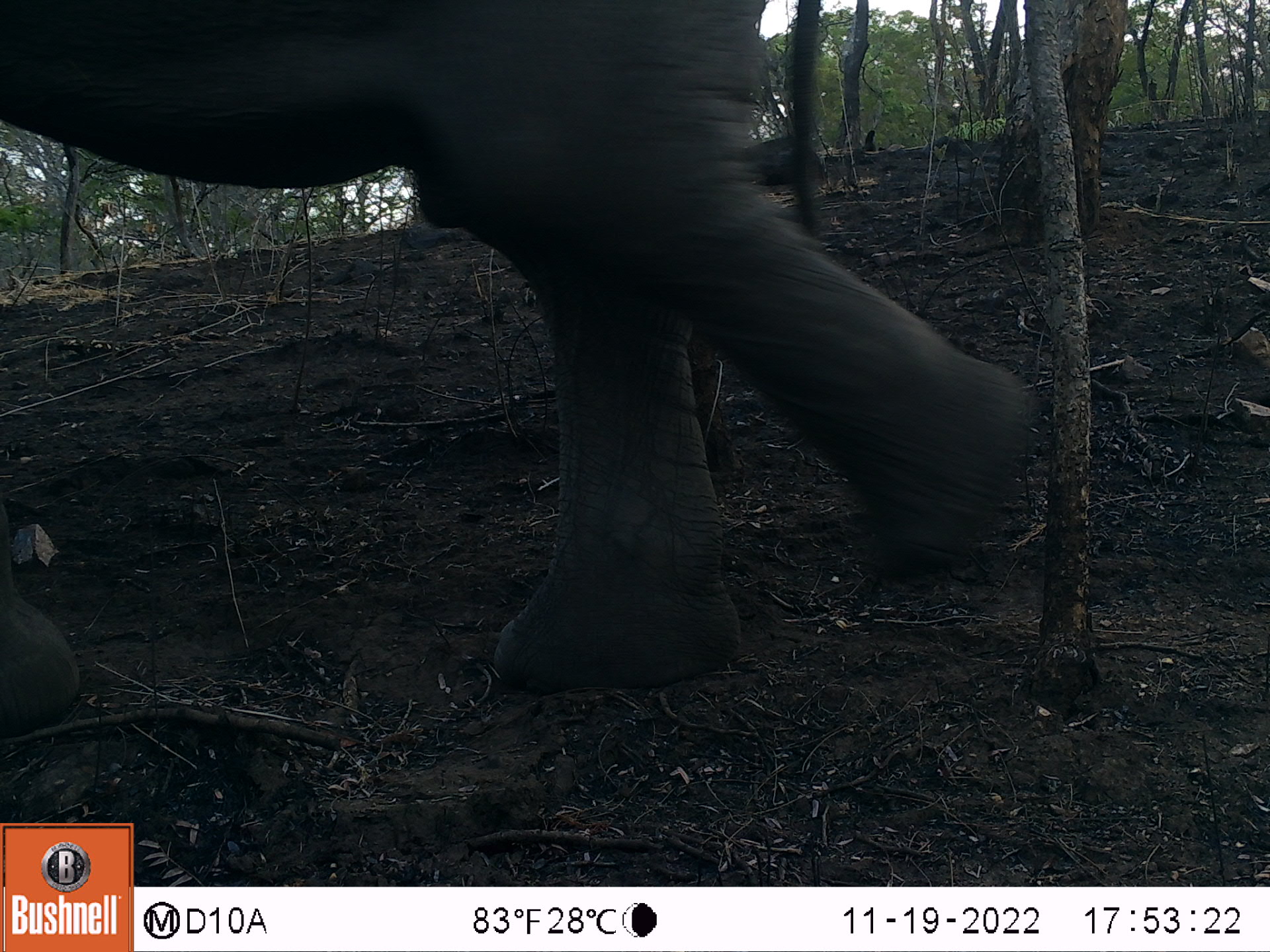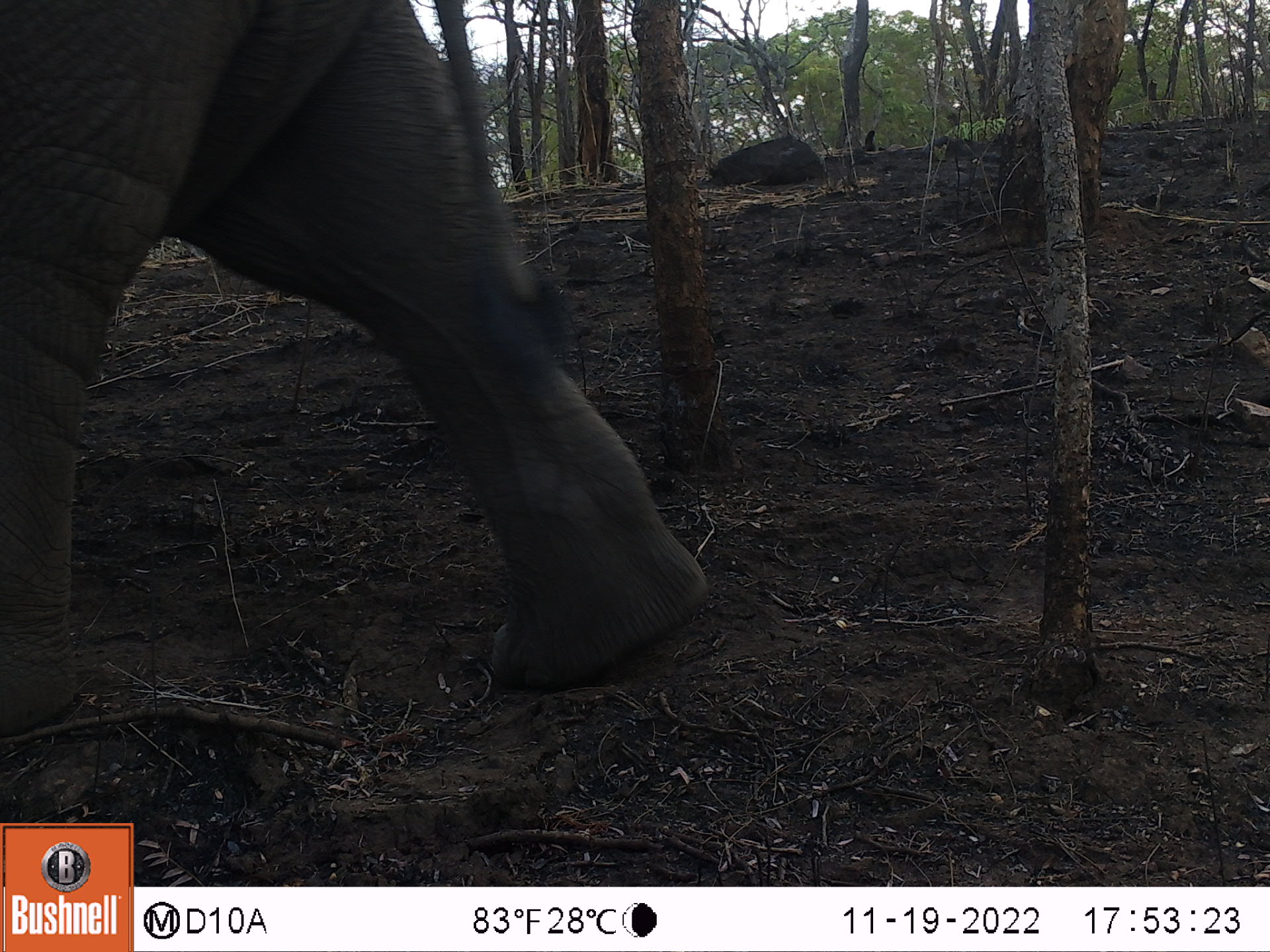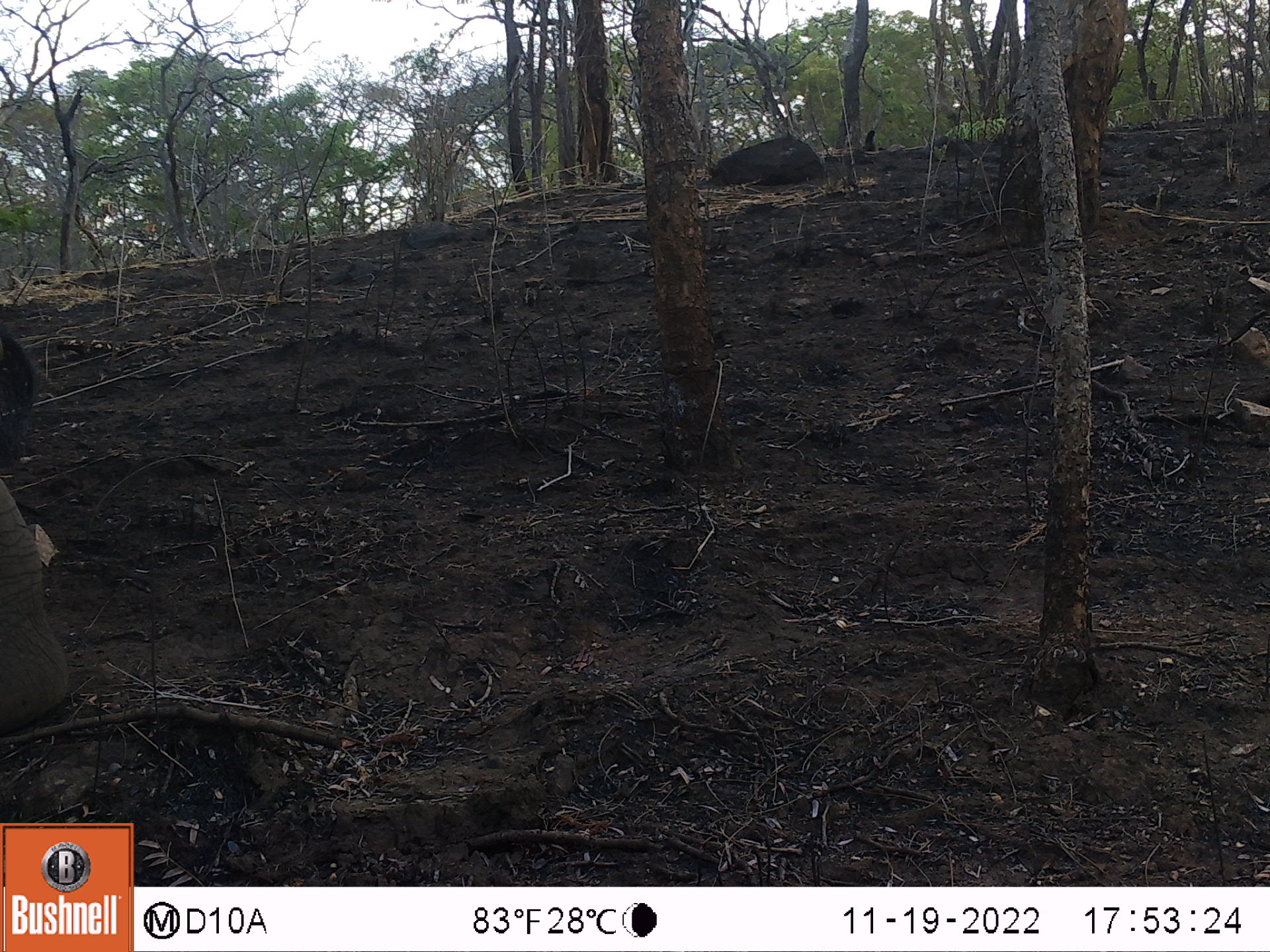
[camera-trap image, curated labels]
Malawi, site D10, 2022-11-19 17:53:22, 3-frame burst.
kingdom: Animalia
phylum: Chordata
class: Mammalia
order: Proboscidea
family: Elephantidae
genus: Loxodonta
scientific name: Loxodonta africana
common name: african savanna elephant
African savanna elephant (Loxodonta africana), count 1.